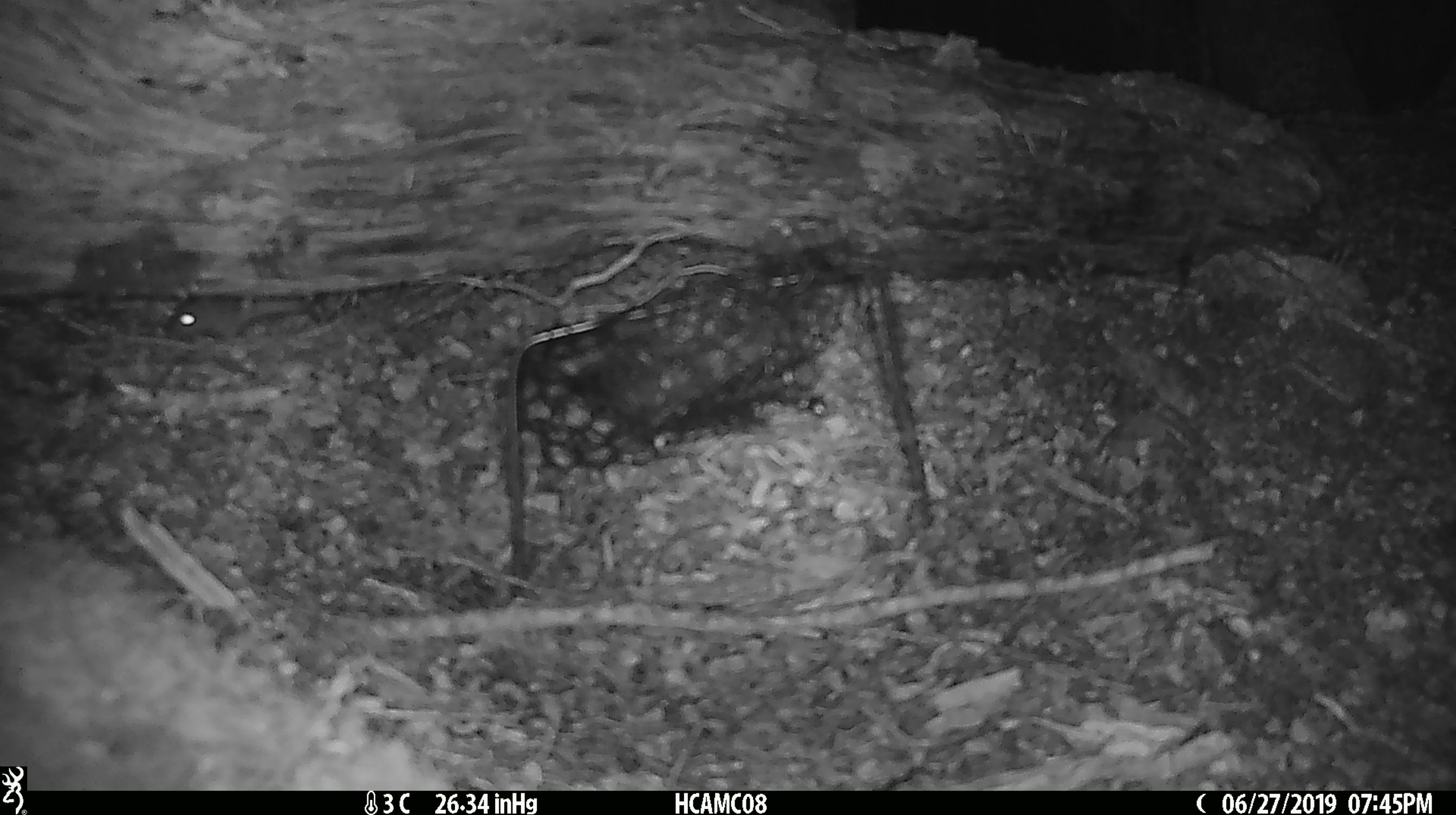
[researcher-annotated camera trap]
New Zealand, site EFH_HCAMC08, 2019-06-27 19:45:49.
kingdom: Animalia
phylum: Chordata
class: Mammalia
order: Rodentia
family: Muridae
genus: Mus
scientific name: Mus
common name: mouse